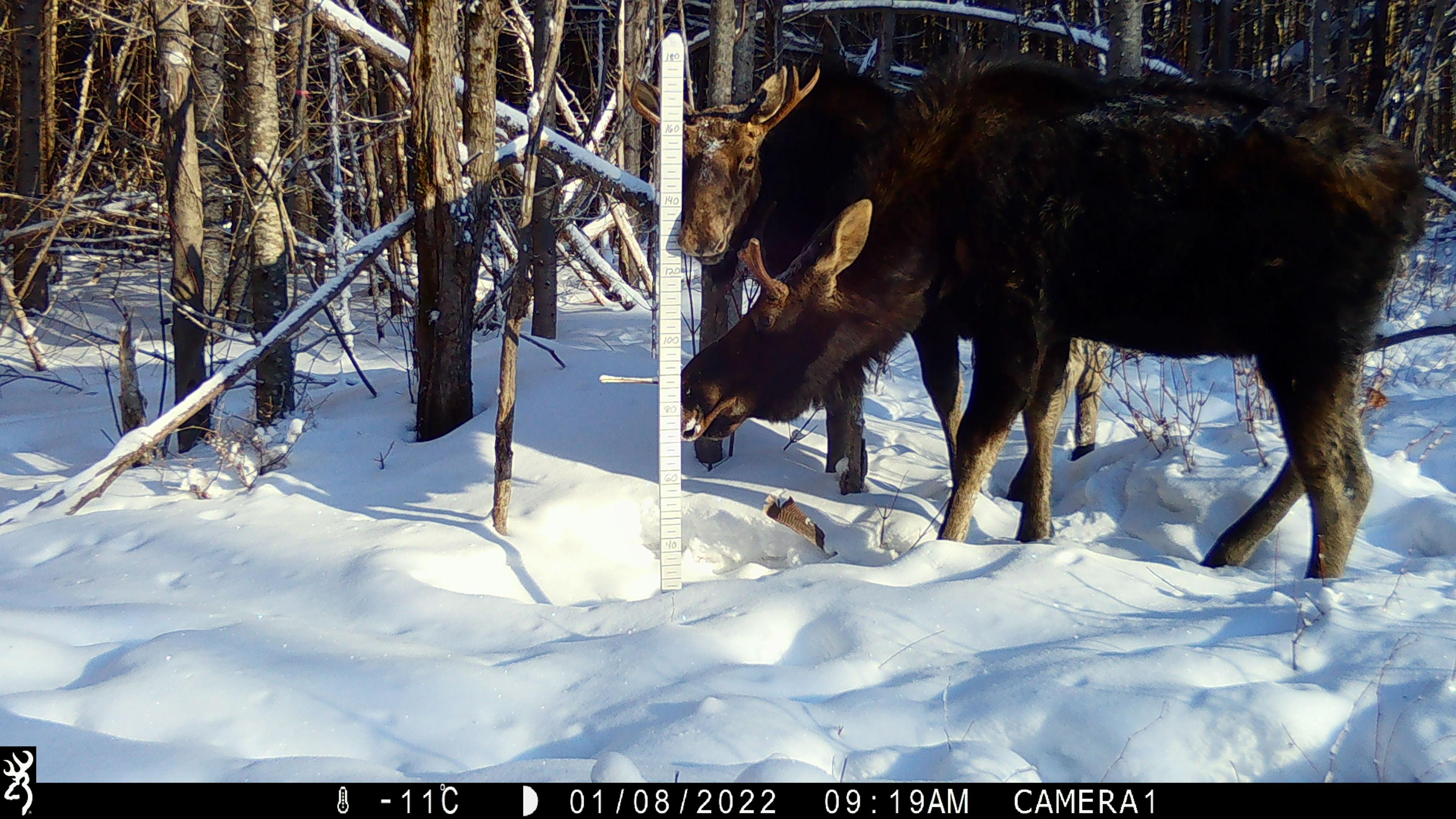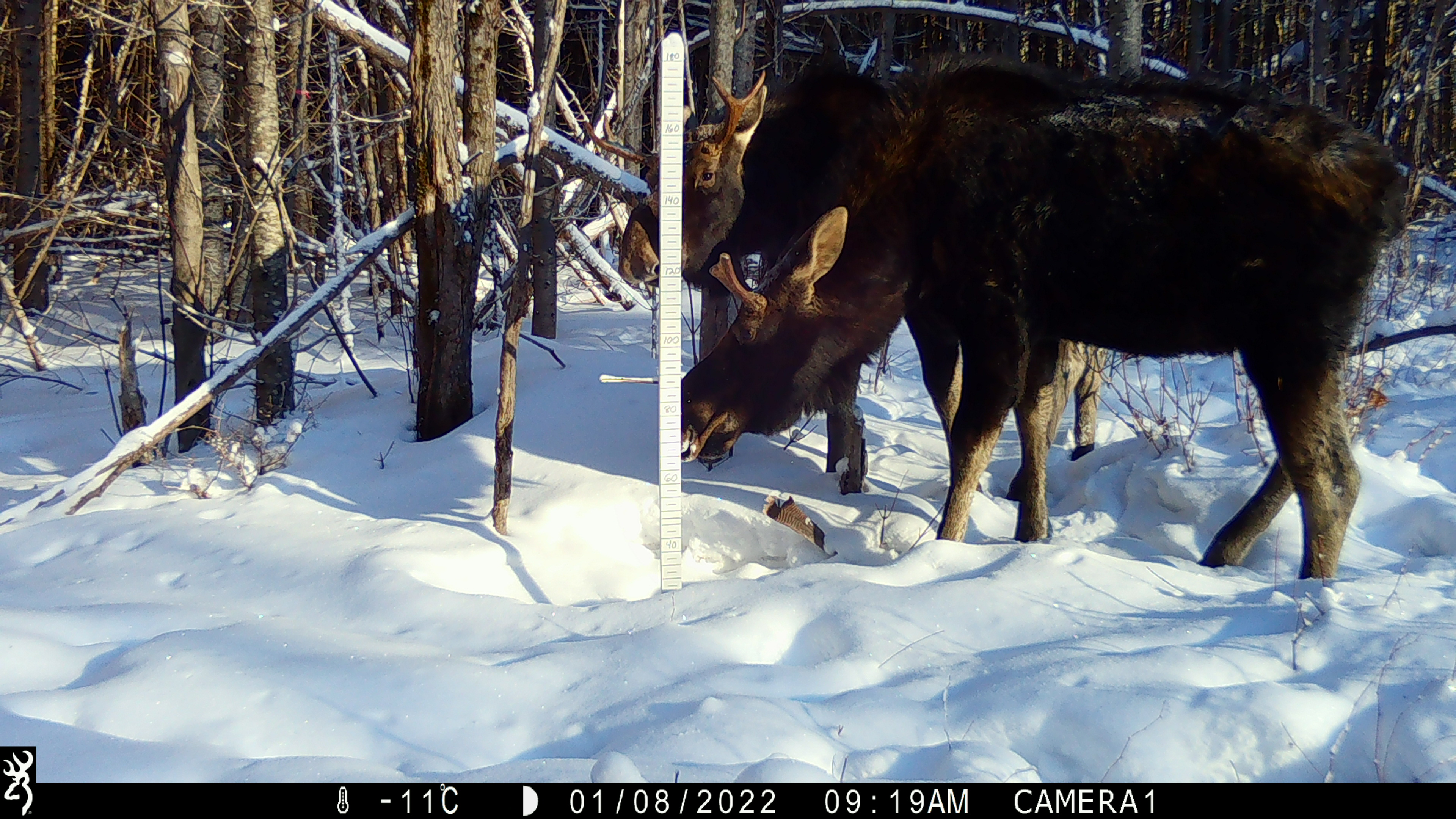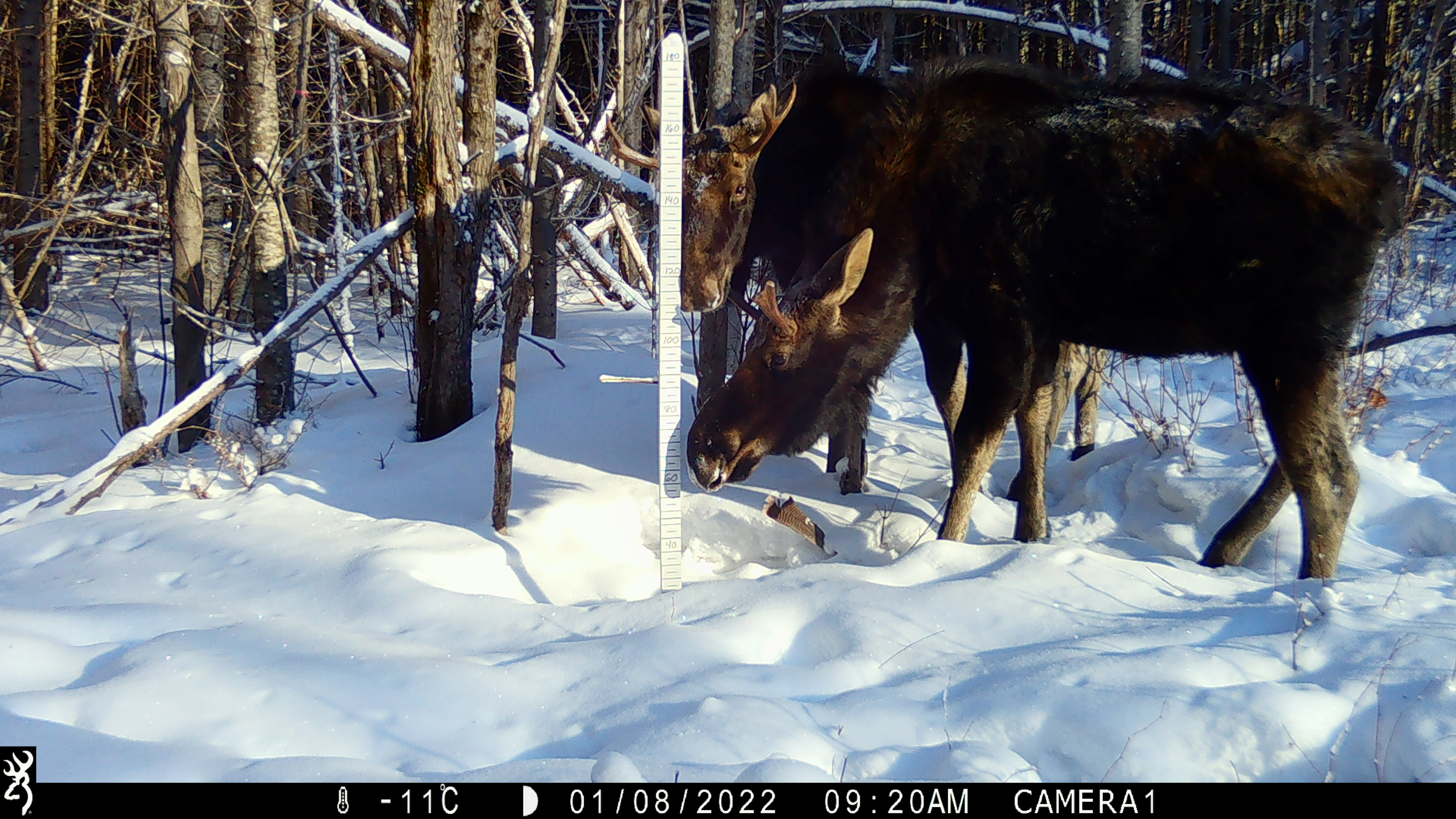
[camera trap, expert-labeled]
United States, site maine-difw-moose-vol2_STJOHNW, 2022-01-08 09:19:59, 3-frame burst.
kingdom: Animalia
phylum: Chordata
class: Mammalia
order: Artiodactyla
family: Cervidae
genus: Alces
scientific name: Alces alces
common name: moose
Moose (Alces alces).